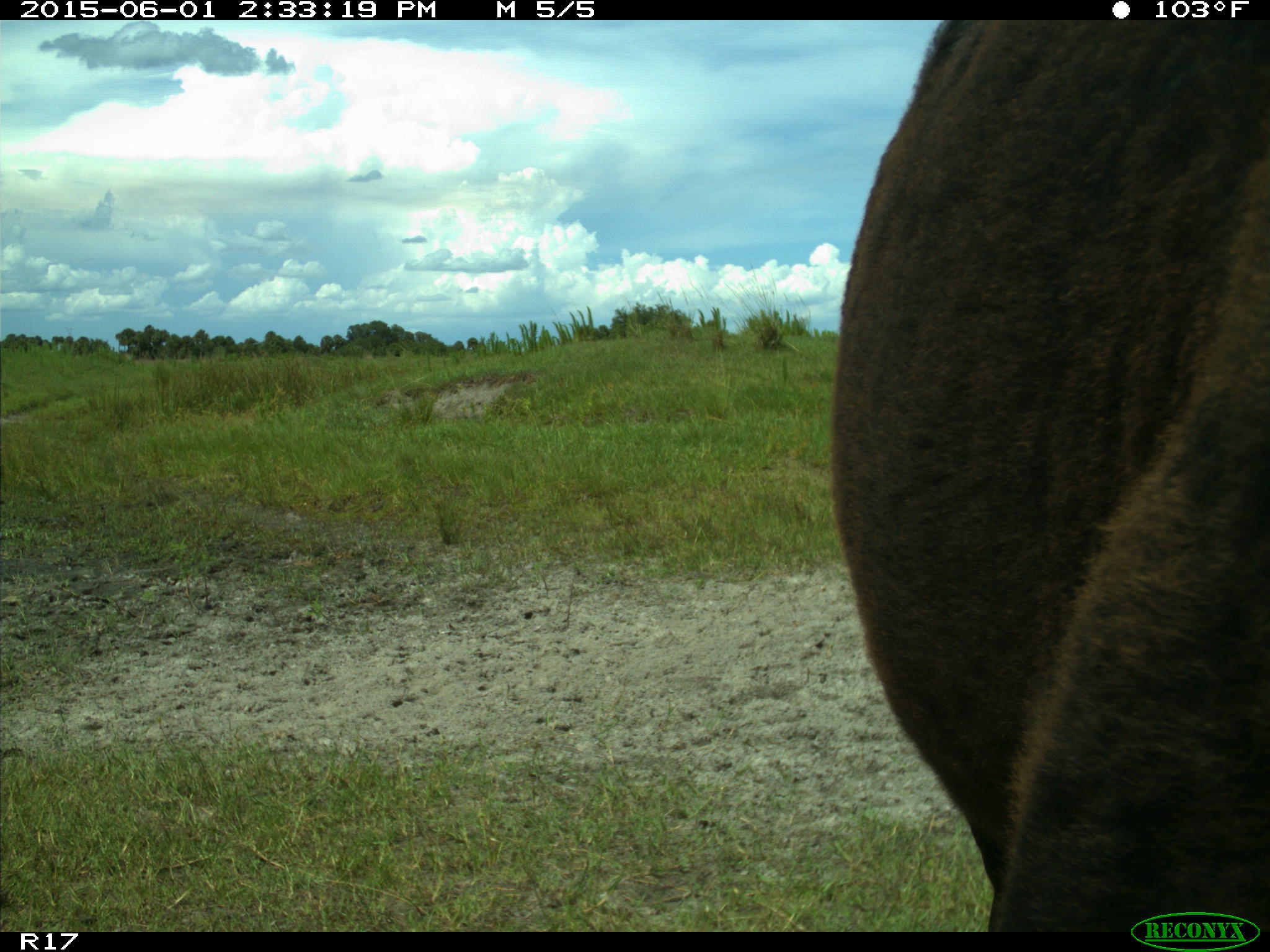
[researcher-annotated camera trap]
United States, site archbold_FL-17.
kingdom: Animalia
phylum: Chordata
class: Mammalia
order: Artiodactyla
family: Bovidae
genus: Bos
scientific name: Bos taurus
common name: domestic cow